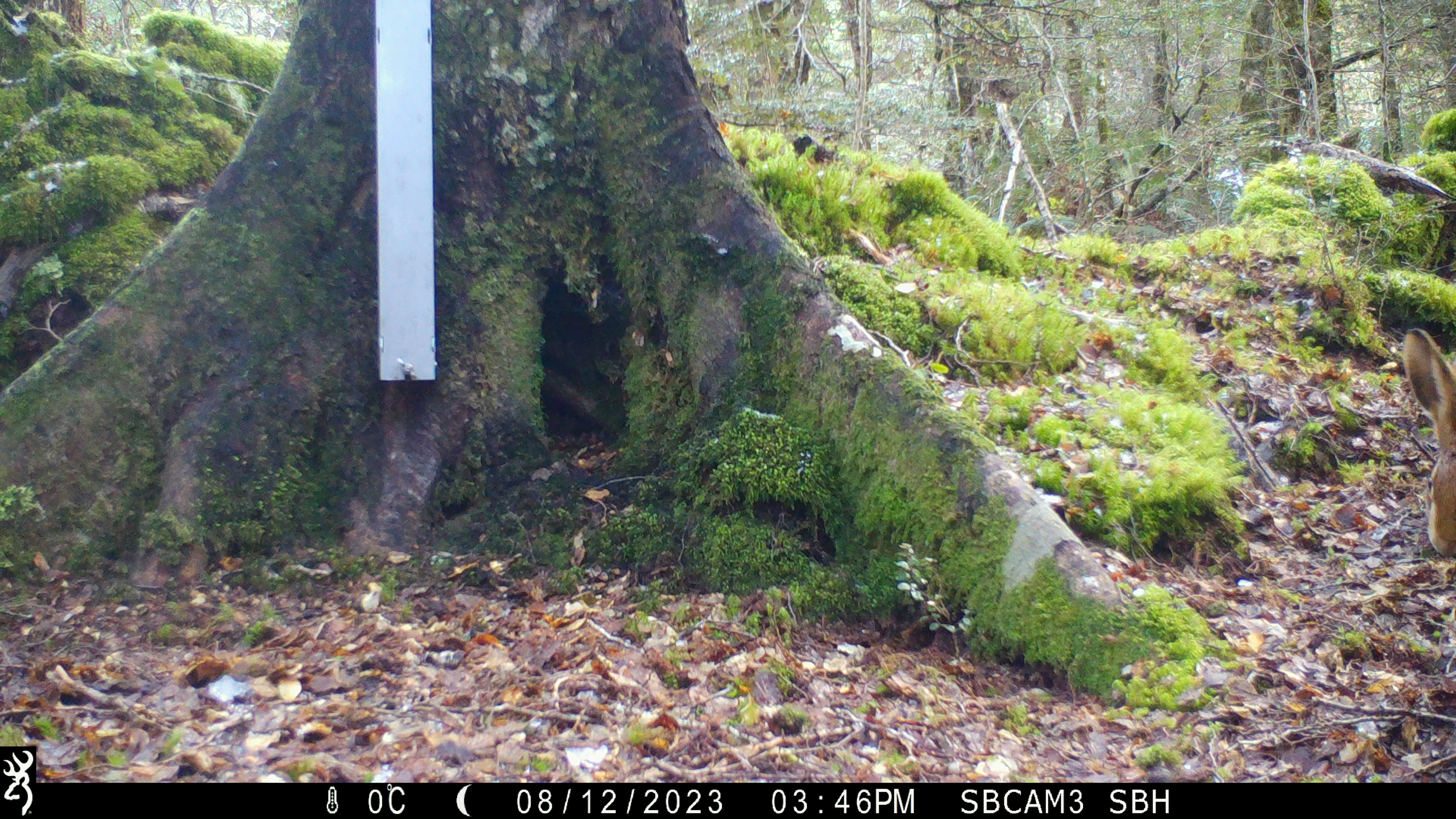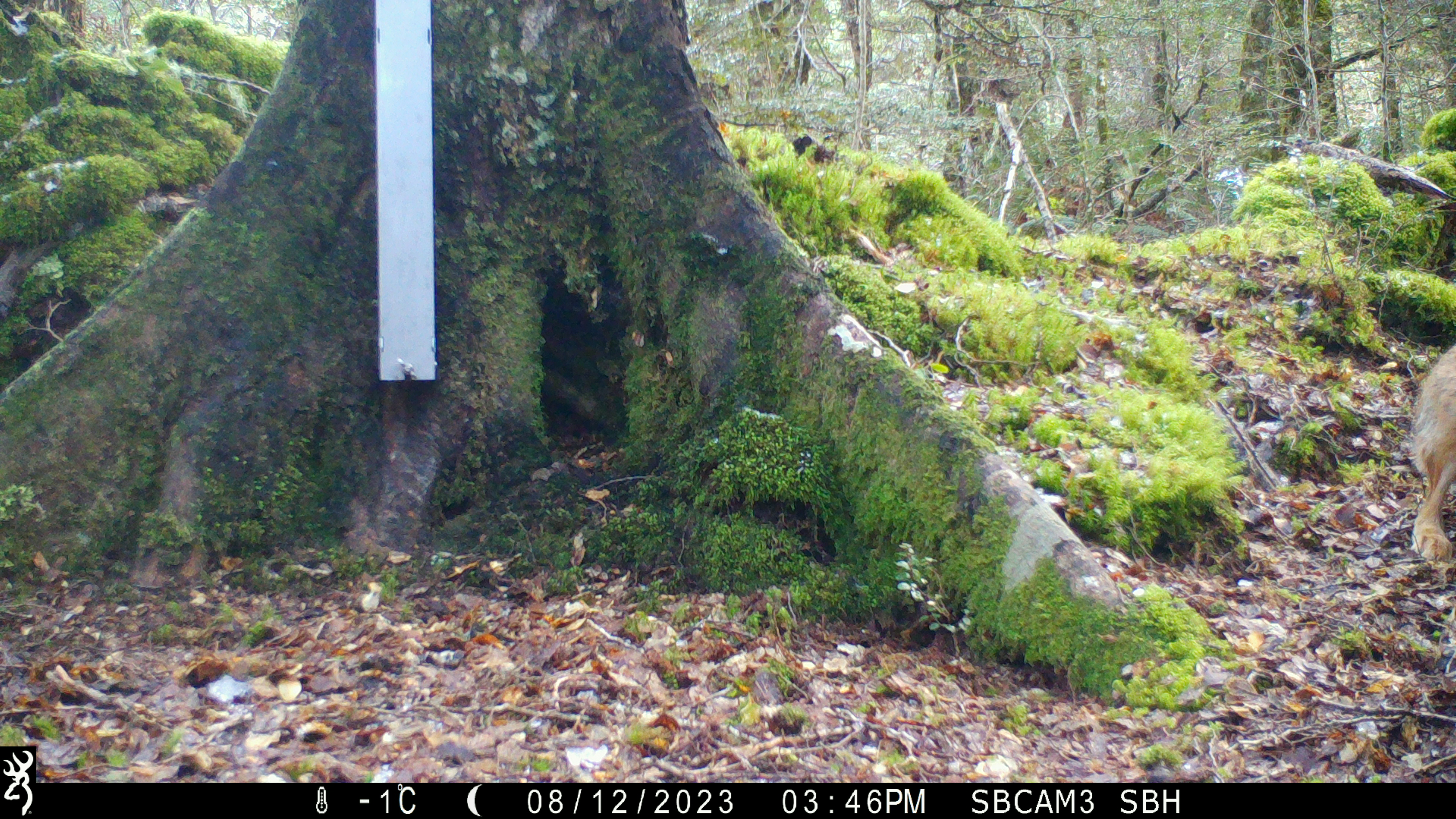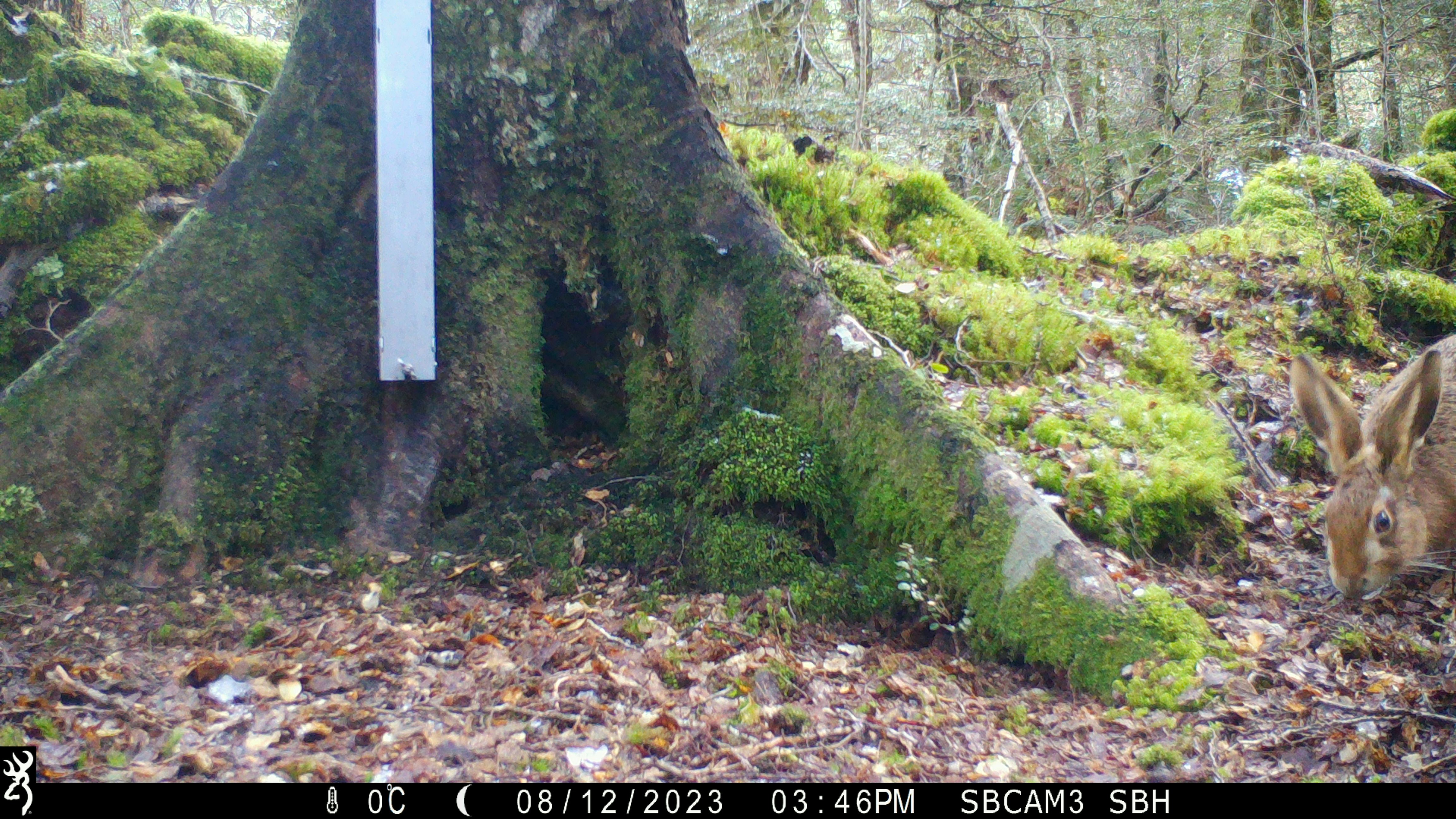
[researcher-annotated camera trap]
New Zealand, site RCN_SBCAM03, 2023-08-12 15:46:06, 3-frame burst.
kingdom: Animalia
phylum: Chordata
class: Mammalia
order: Lagomorpha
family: Leporidae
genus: Lepus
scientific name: Lepus europaeus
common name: brown hare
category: hare